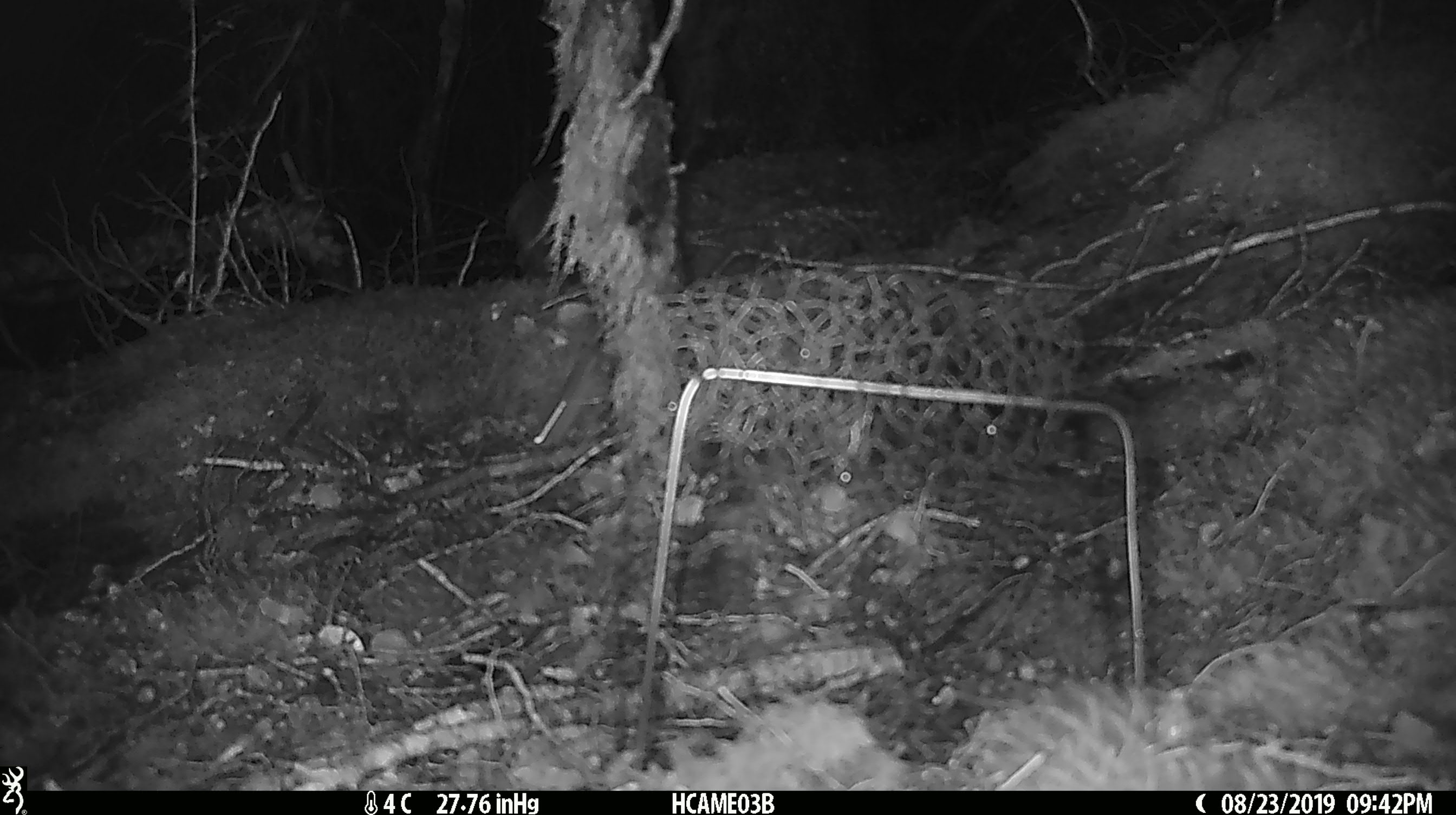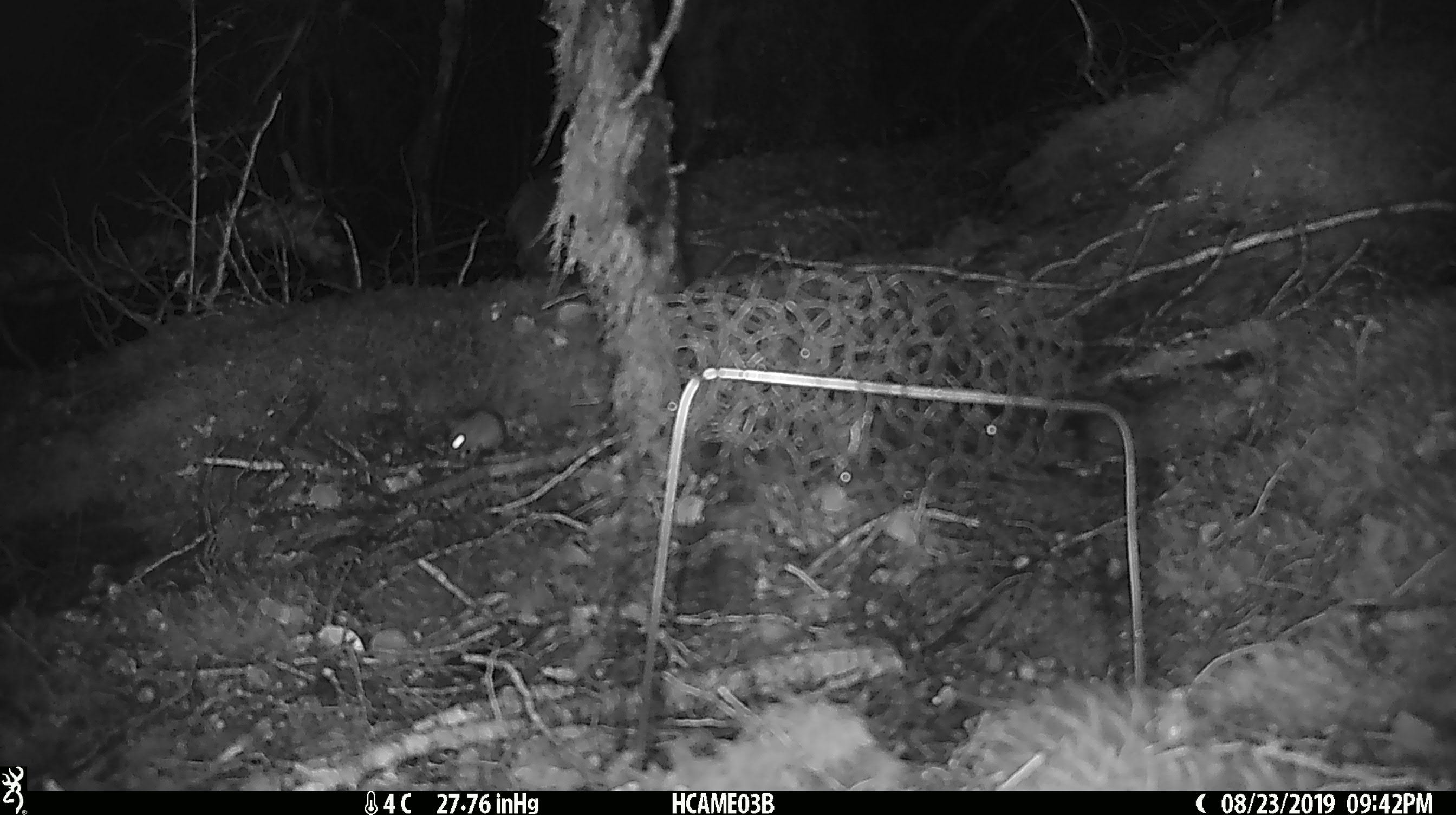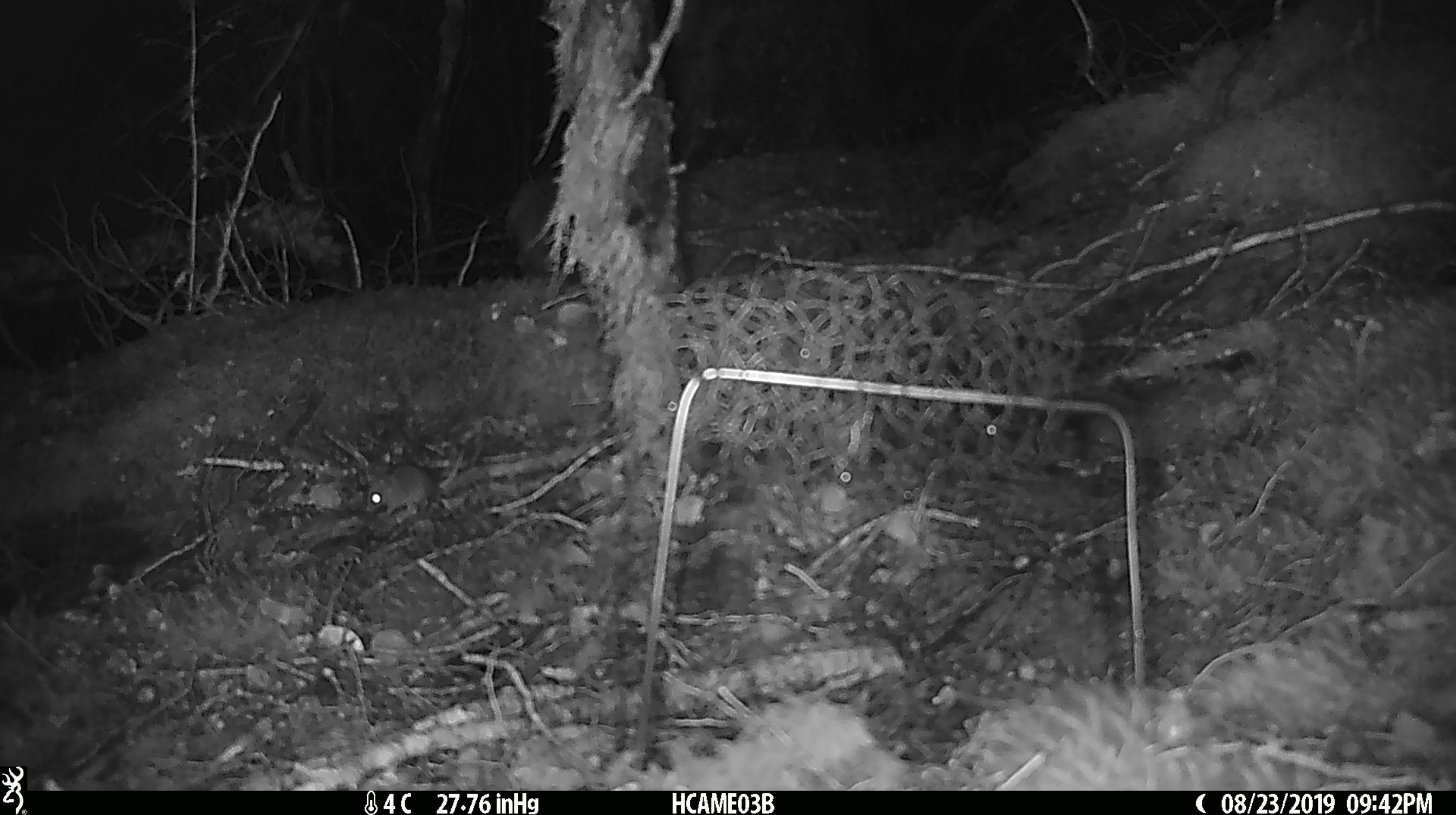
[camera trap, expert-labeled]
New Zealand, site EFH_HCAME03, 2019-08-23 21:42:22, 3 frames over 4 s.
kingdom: Animalia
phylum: Chordata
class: Mammalia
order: Rodentia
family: Muridae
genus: Mus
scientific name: Mus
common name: mouse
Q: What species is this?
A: Mouse (Mus).